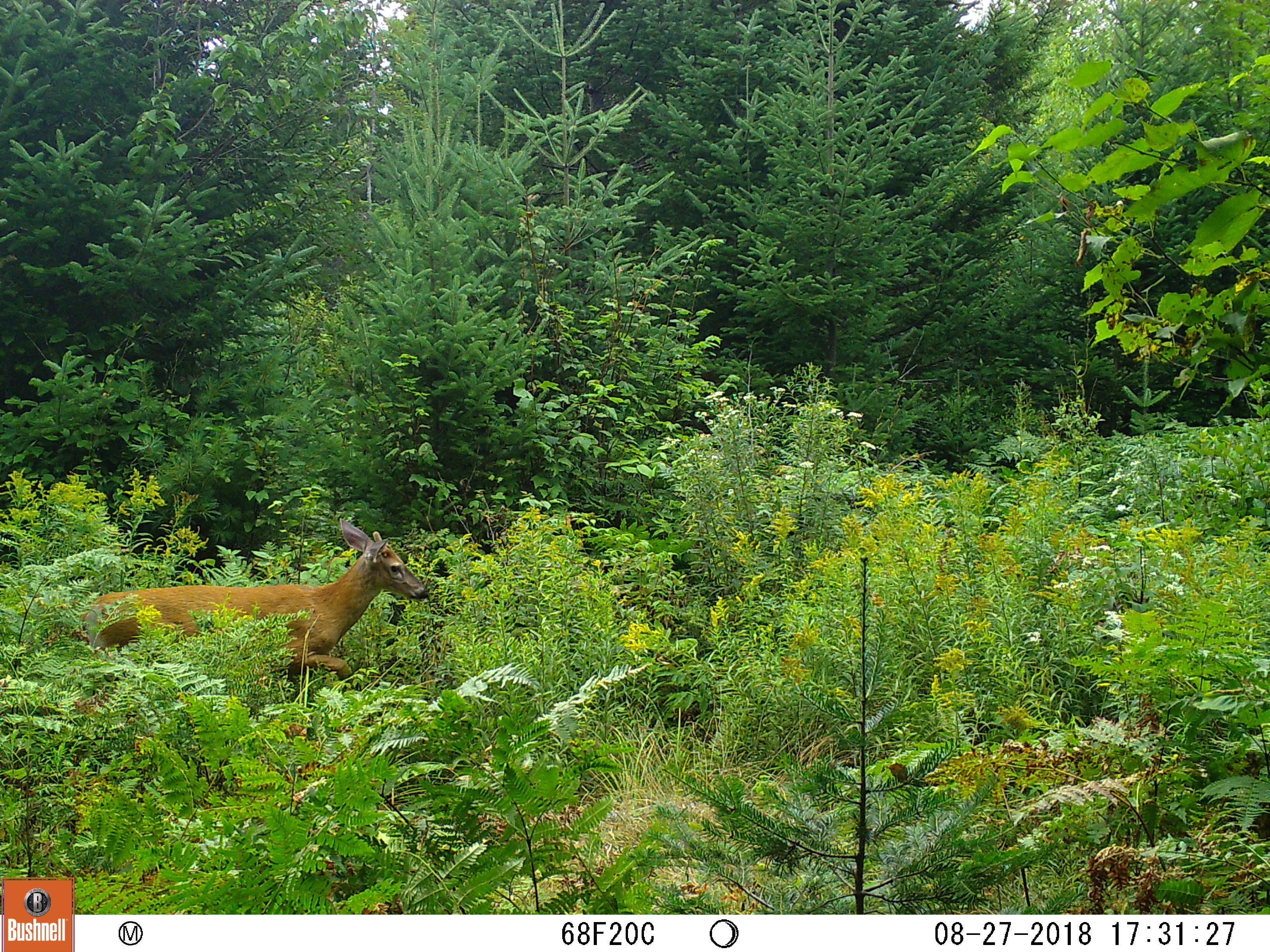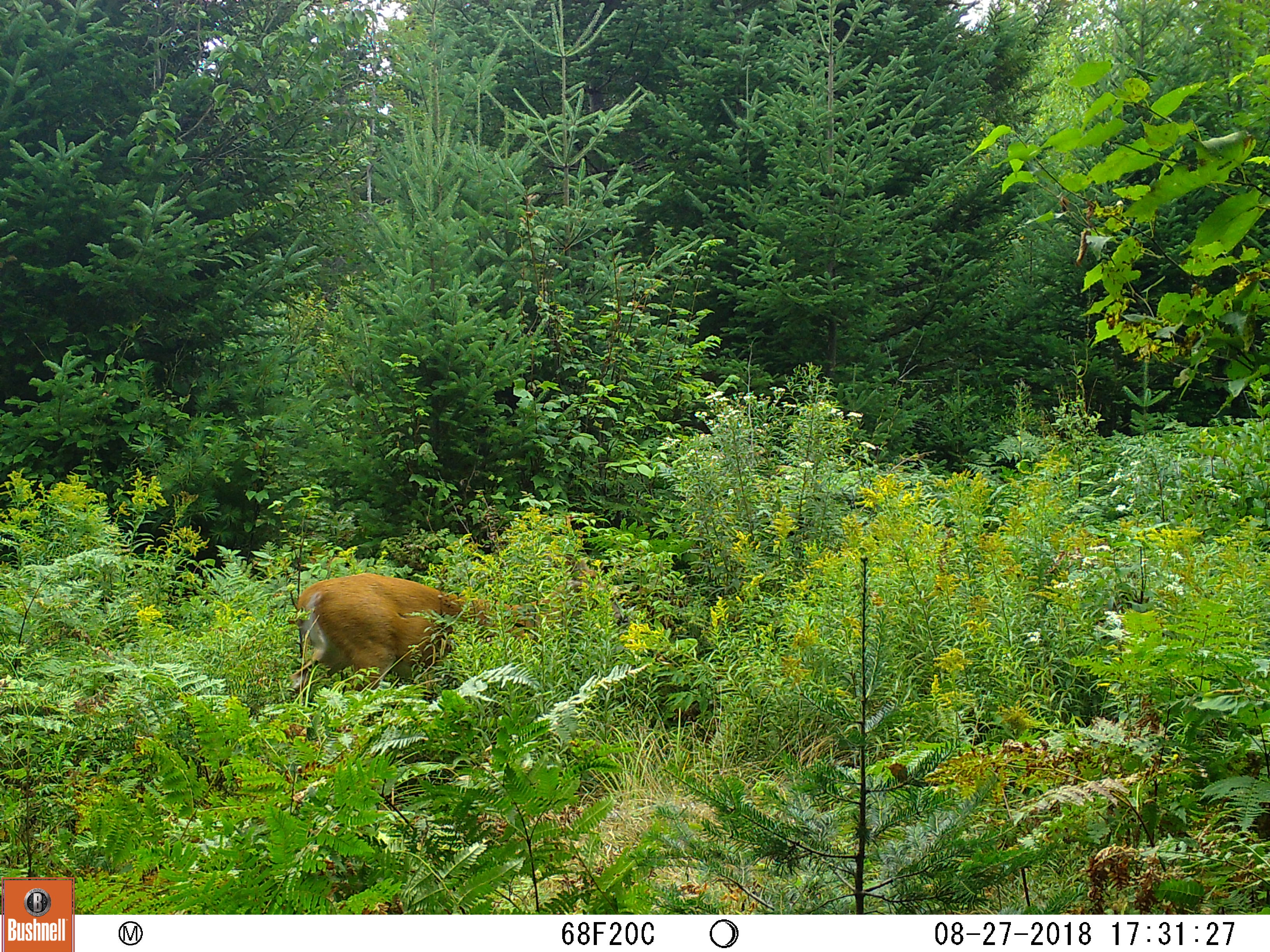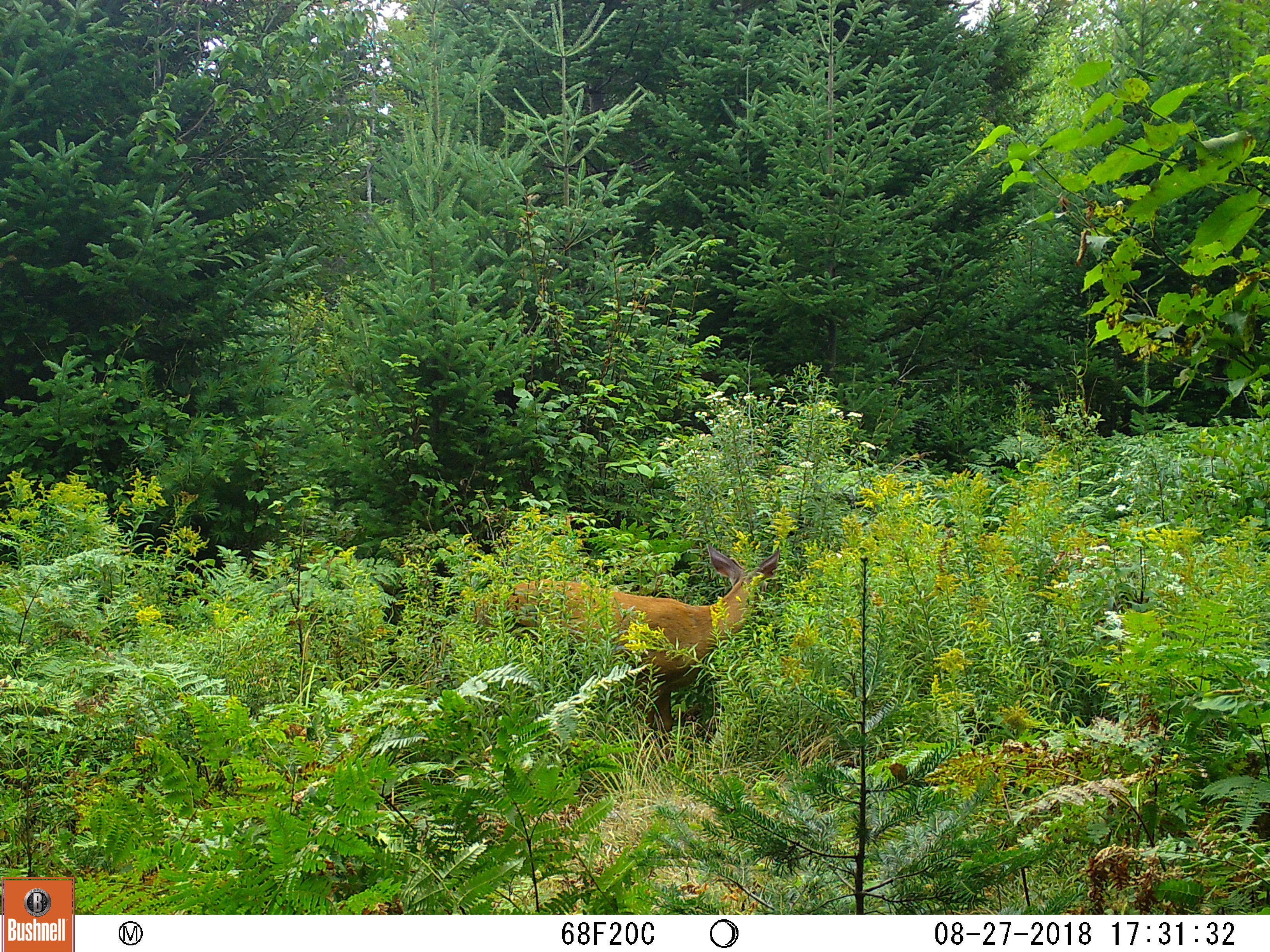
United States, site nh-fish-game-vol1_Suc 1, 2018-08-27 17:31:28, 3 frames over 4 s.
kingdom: Animalia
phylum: Chordata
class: Mammalia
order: Artiodactyla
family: Cervidae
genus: Odocoileus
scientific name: Odocoileus virginianus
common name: white-tailed deer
White-tailed deer (Odocoileus virginianus).